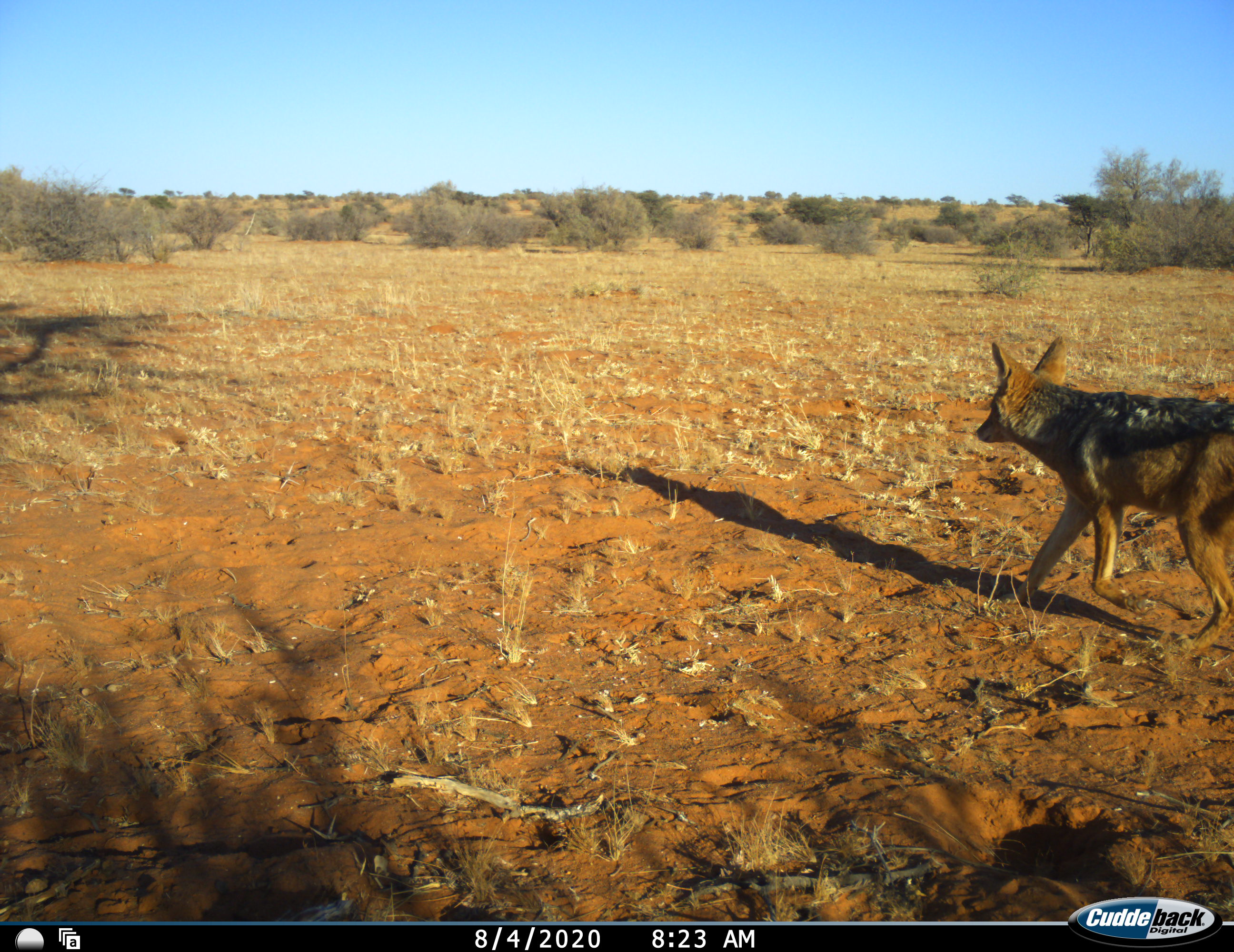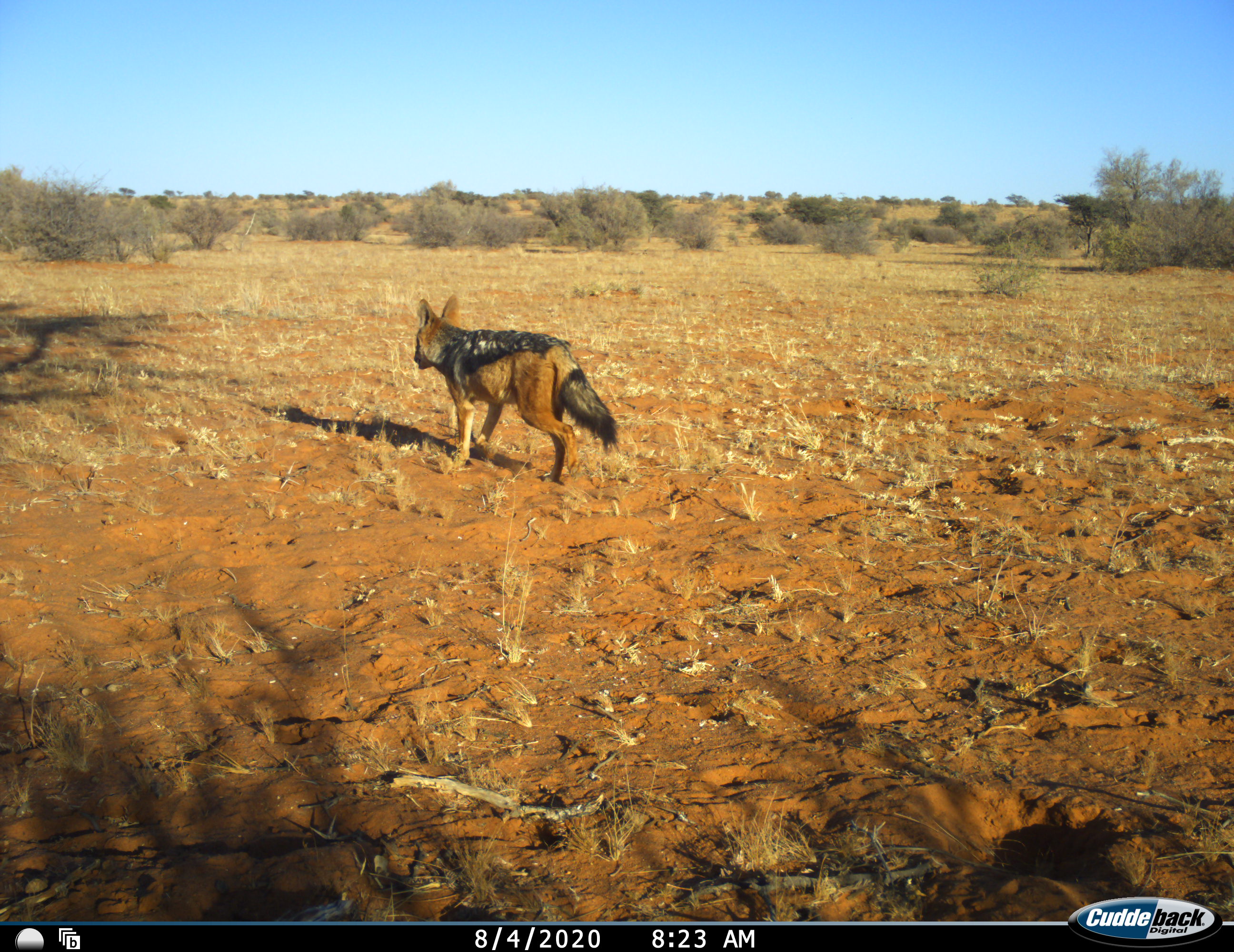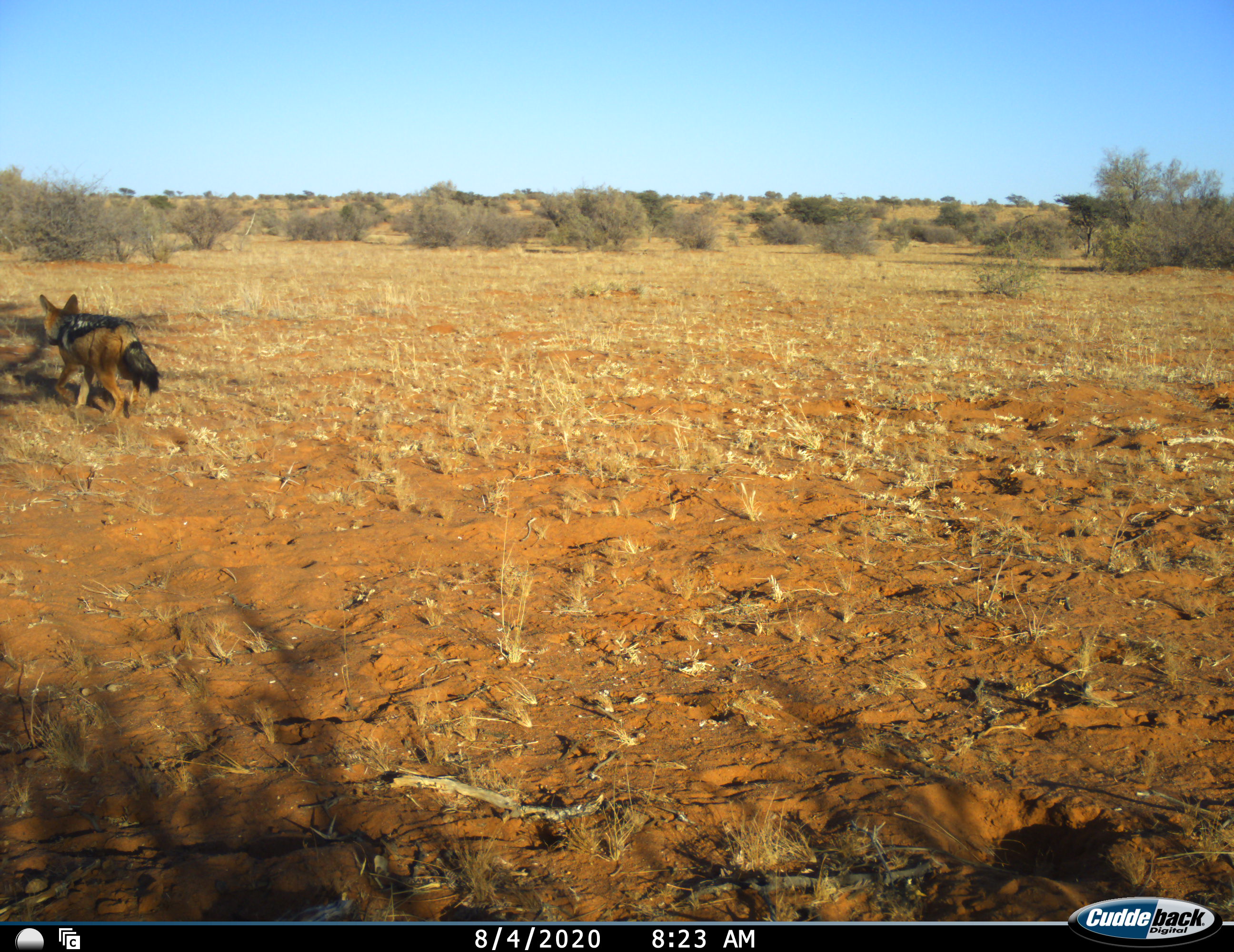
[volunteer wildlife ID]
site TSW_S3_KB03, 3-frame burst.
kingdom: Animalia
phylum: Chordata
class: Mammalia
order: Carnivora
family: Canidae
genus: Lupulella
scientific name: Lupulella mesomelas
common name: black-backed jackal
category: jackalblackbacked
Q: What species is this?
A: Jackalblackbacked (black-backed jackal) (Lupulella mesomelas).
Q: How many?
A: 1.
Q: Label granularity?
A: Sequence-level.